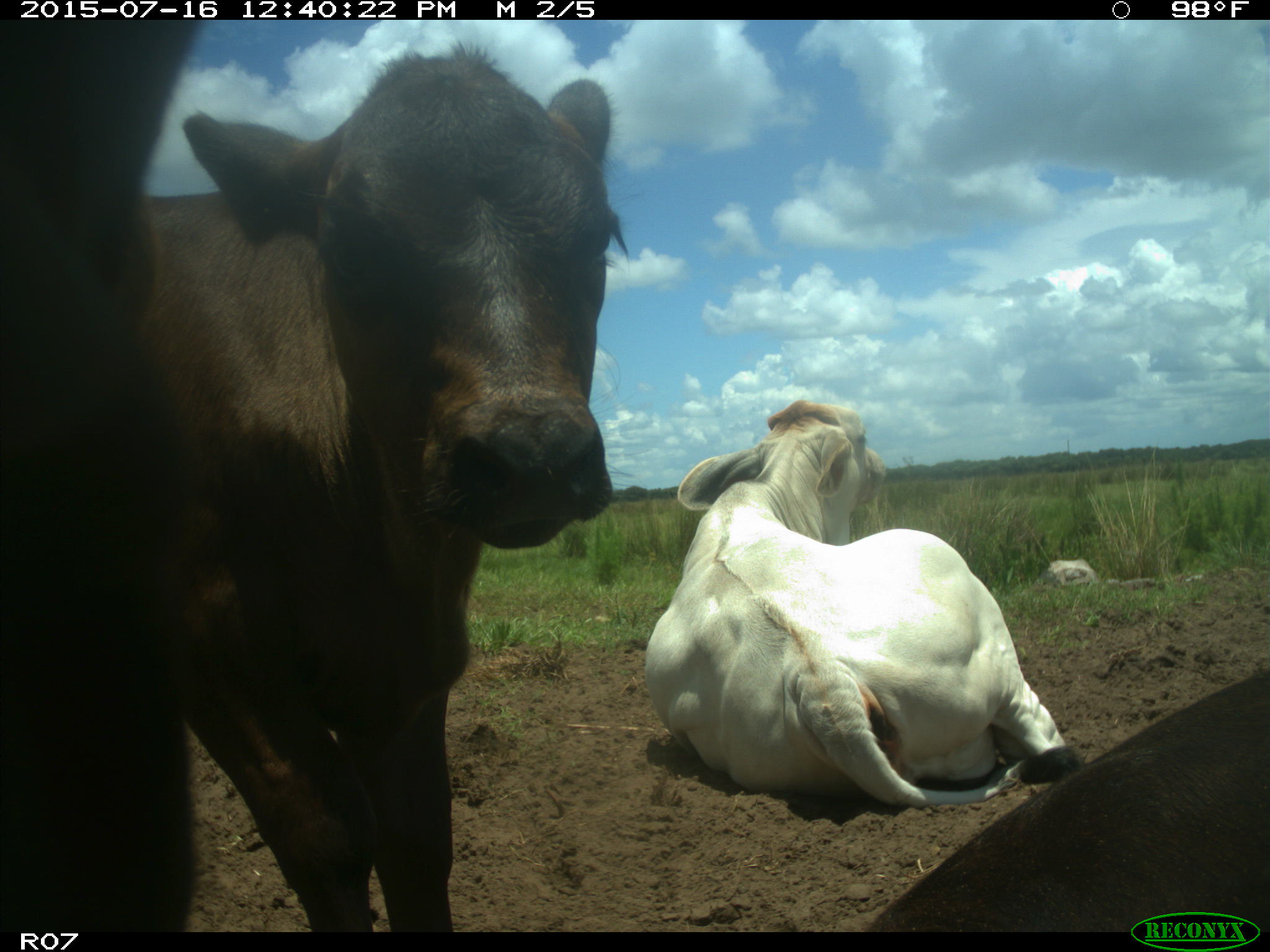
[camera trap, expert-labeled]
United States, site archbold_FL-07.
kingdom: Animalia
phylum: Chordata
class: Mammalia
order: Artiodactyla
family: Bovidae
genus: Bos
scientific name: Bos taurus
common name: domestic cow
Bos taurus (domestic cow).